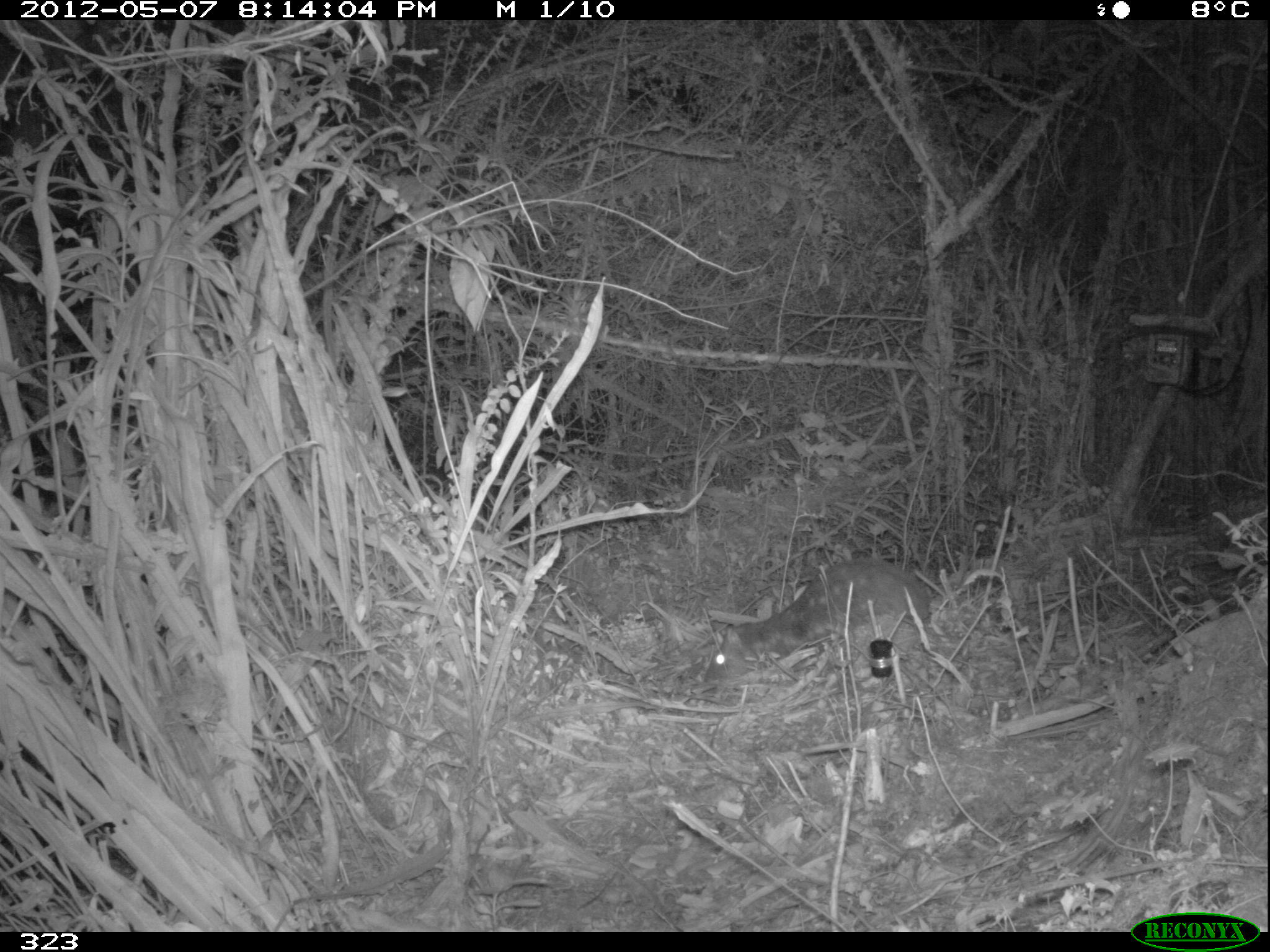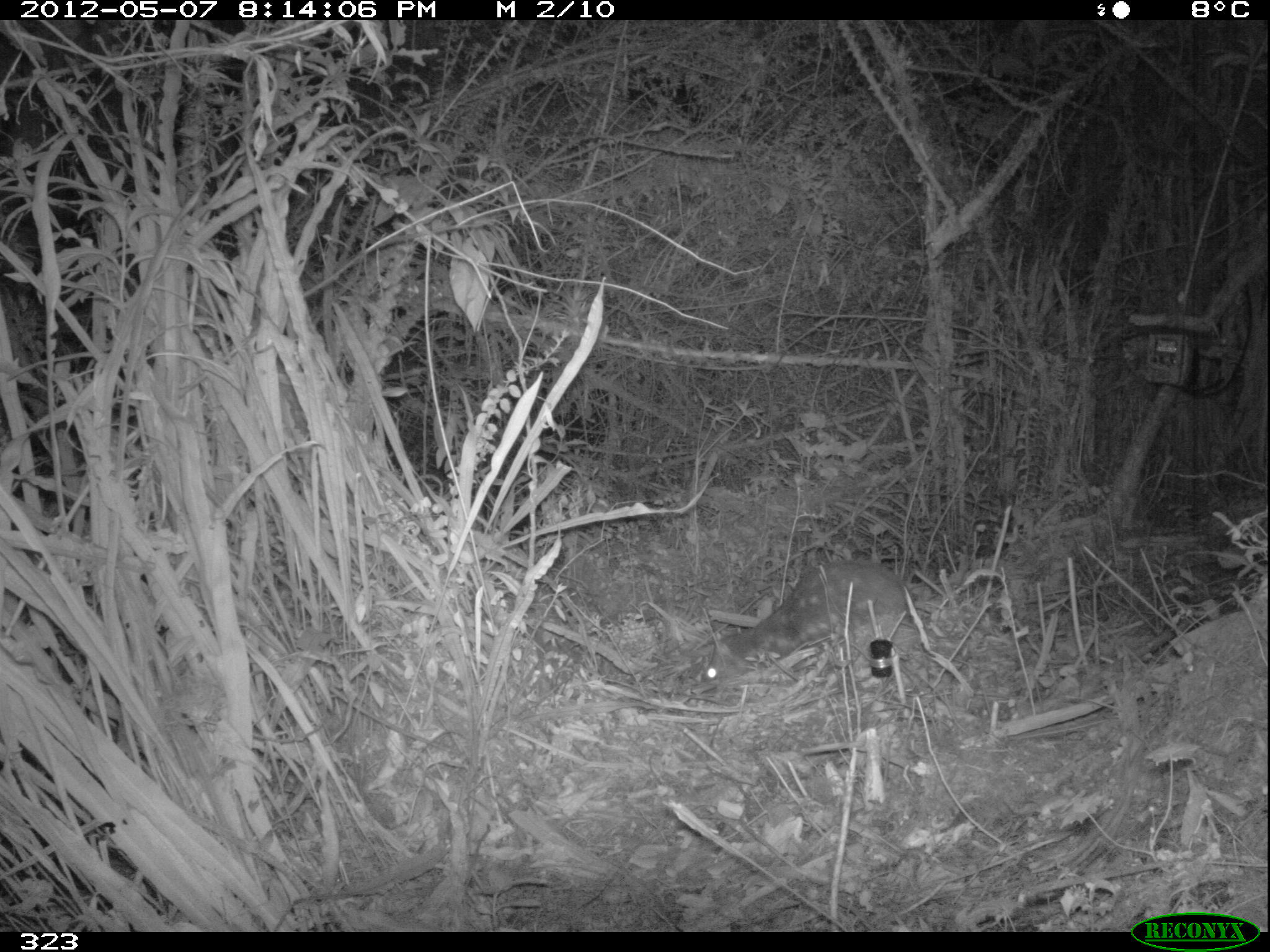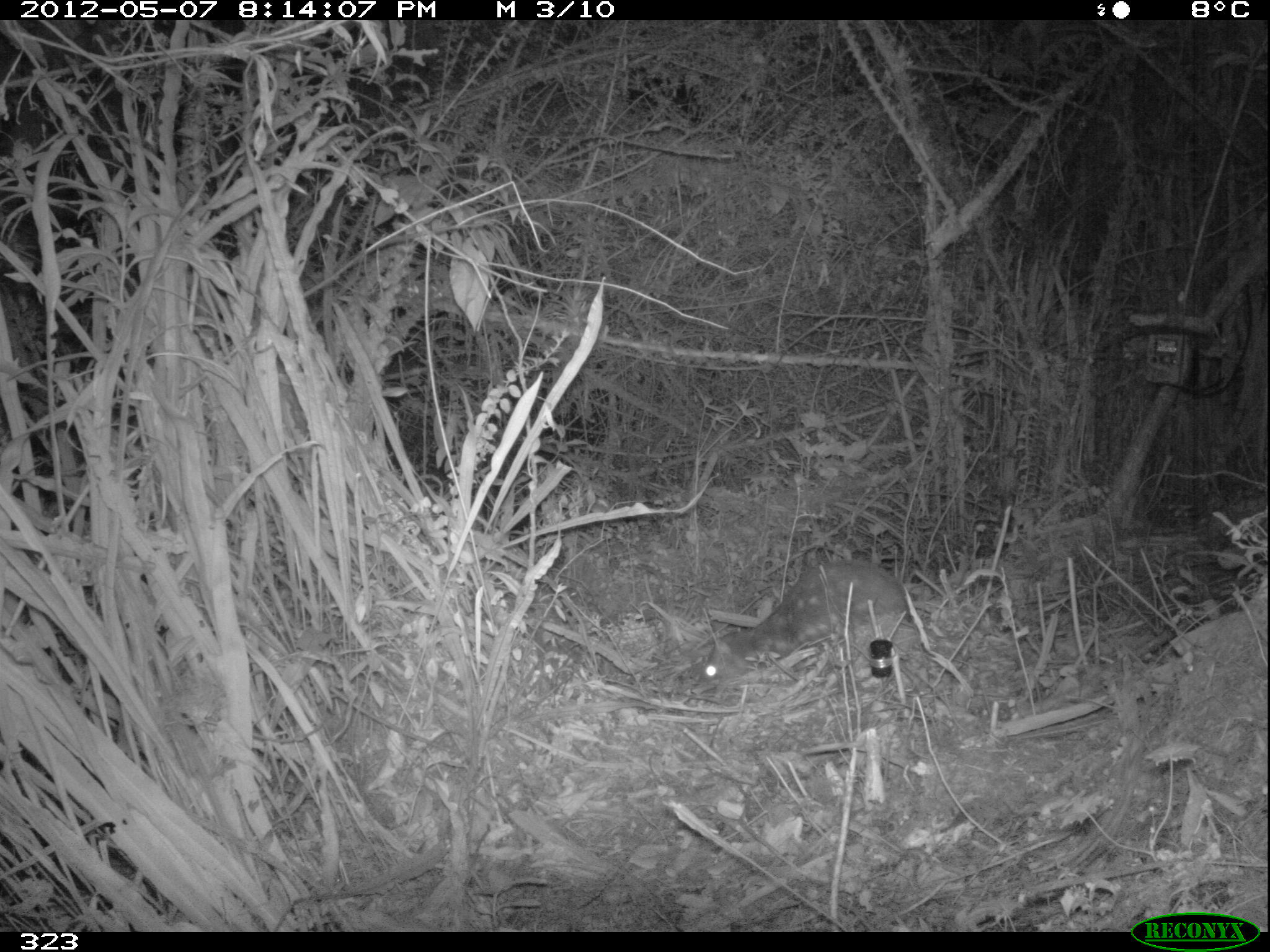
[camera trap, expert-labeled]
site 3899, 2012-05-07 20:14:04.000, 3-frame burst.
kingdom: Animalia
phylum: Chordata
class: Mammalia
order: Rodentia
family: Cuniculidae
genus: Cuniculus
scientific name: Cuniculus taczanowskii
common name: mountain paca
Cuniculus taczanowskii (mountain paca).